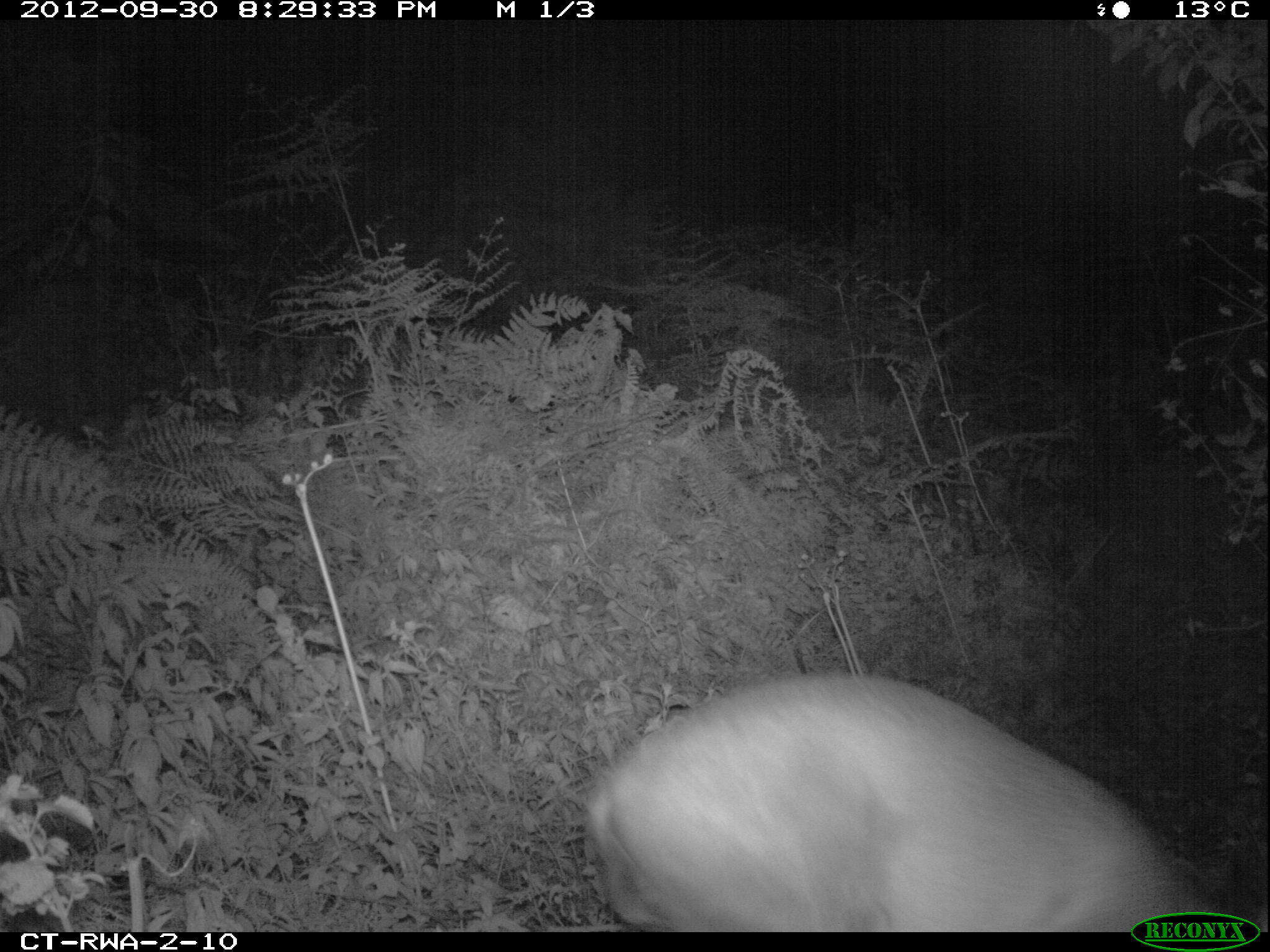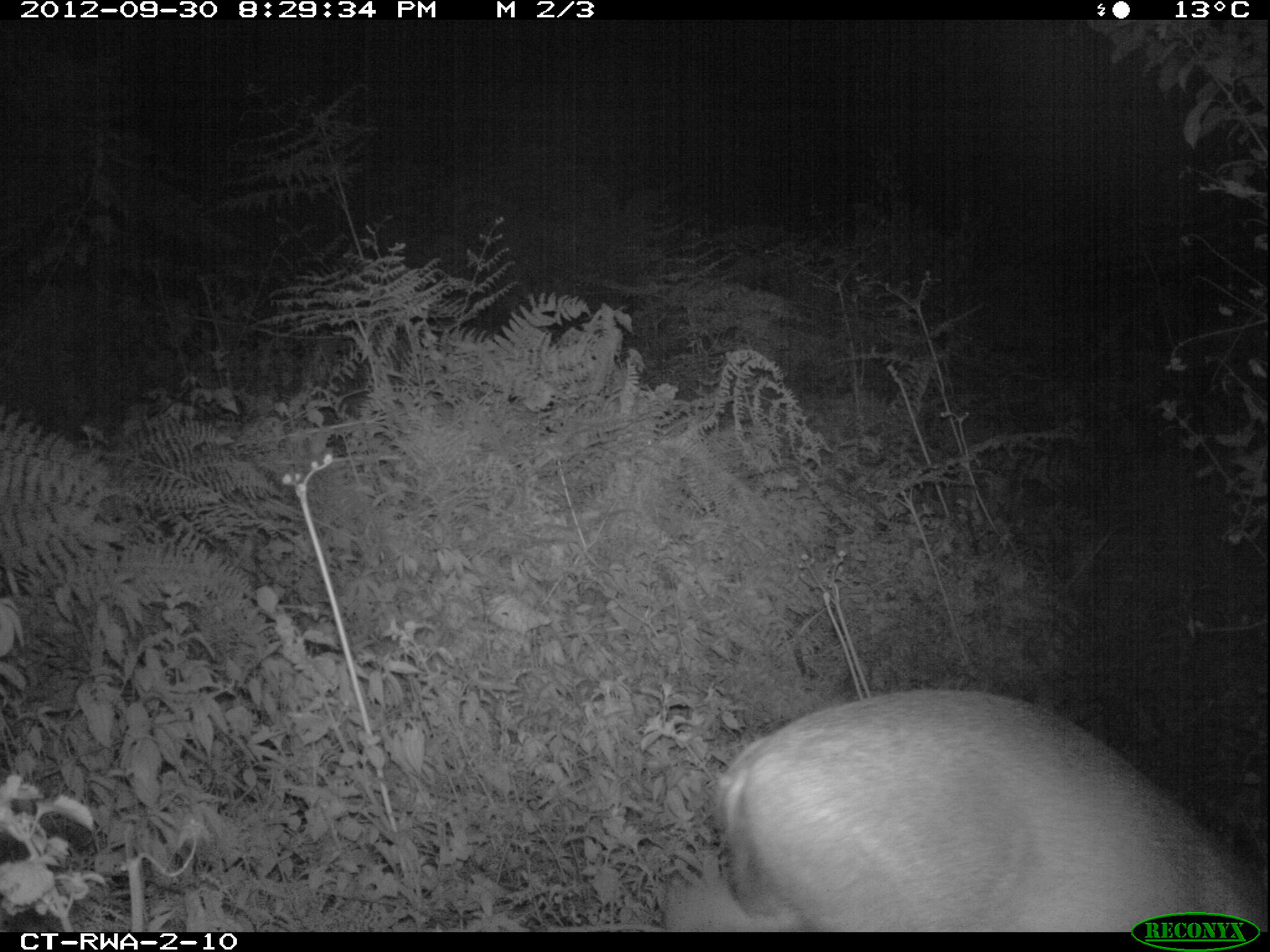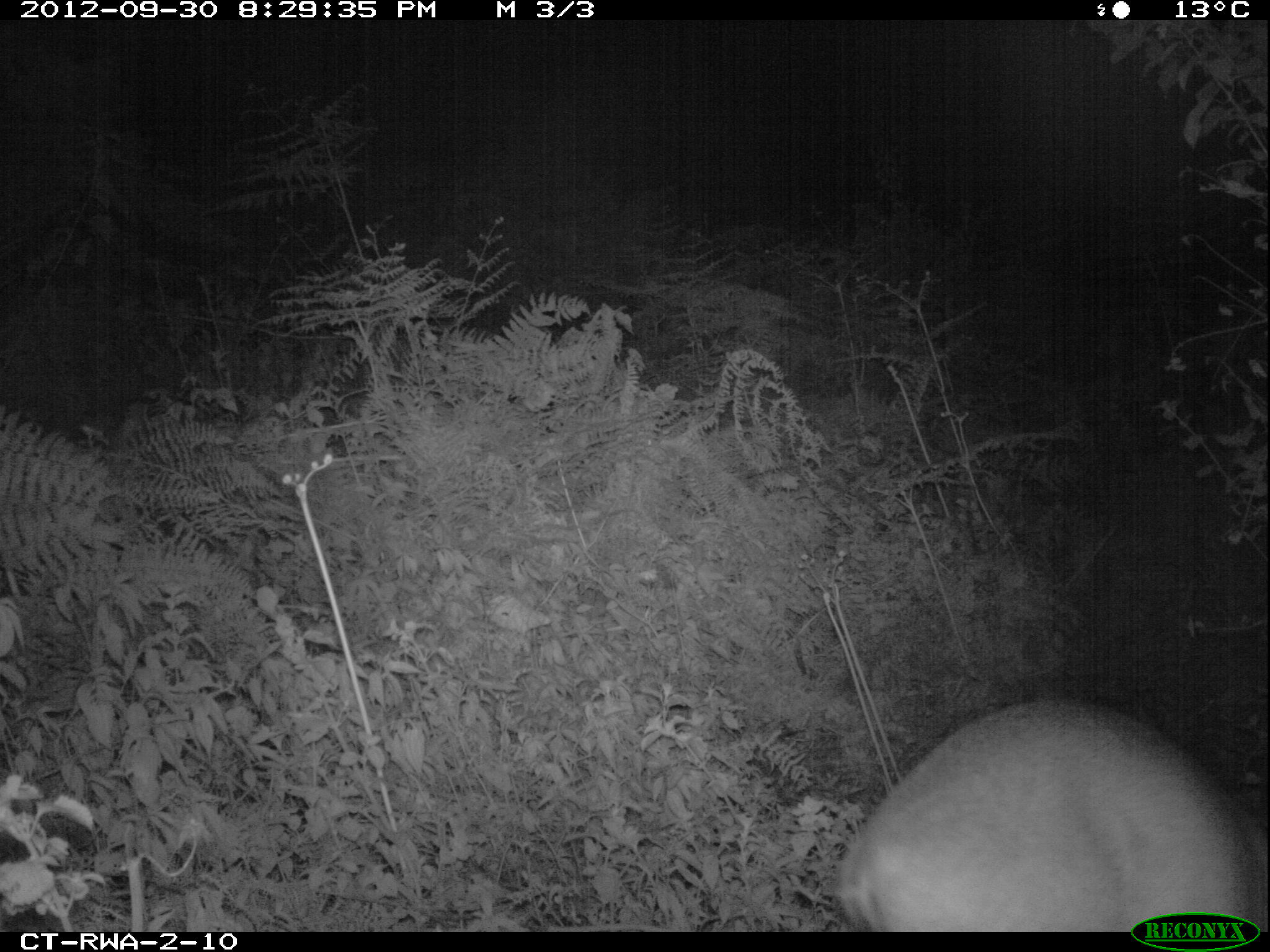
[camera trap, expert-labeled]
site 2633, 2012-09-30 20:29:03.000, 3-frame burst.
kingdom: Animalia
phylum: Chordata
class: Mammalia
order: Artiodactyla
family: Bovidae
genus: Cephalophus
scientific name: Cephalophus nigrifrons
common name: black-fronted duiker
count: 1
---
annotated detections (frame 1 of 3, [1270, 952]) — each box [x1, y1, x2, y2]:
cephalophus nigrifrons: [576, 668, 1270, 926]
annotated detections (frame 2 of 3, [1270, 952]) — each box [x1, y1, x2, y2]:
cephalophus nigrifrons: [714, 690, 1270, 926]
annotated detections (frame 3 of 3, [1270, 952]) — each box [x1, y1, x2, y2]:
cephalophus nigrifrons: [832, 690, 1270, 926]